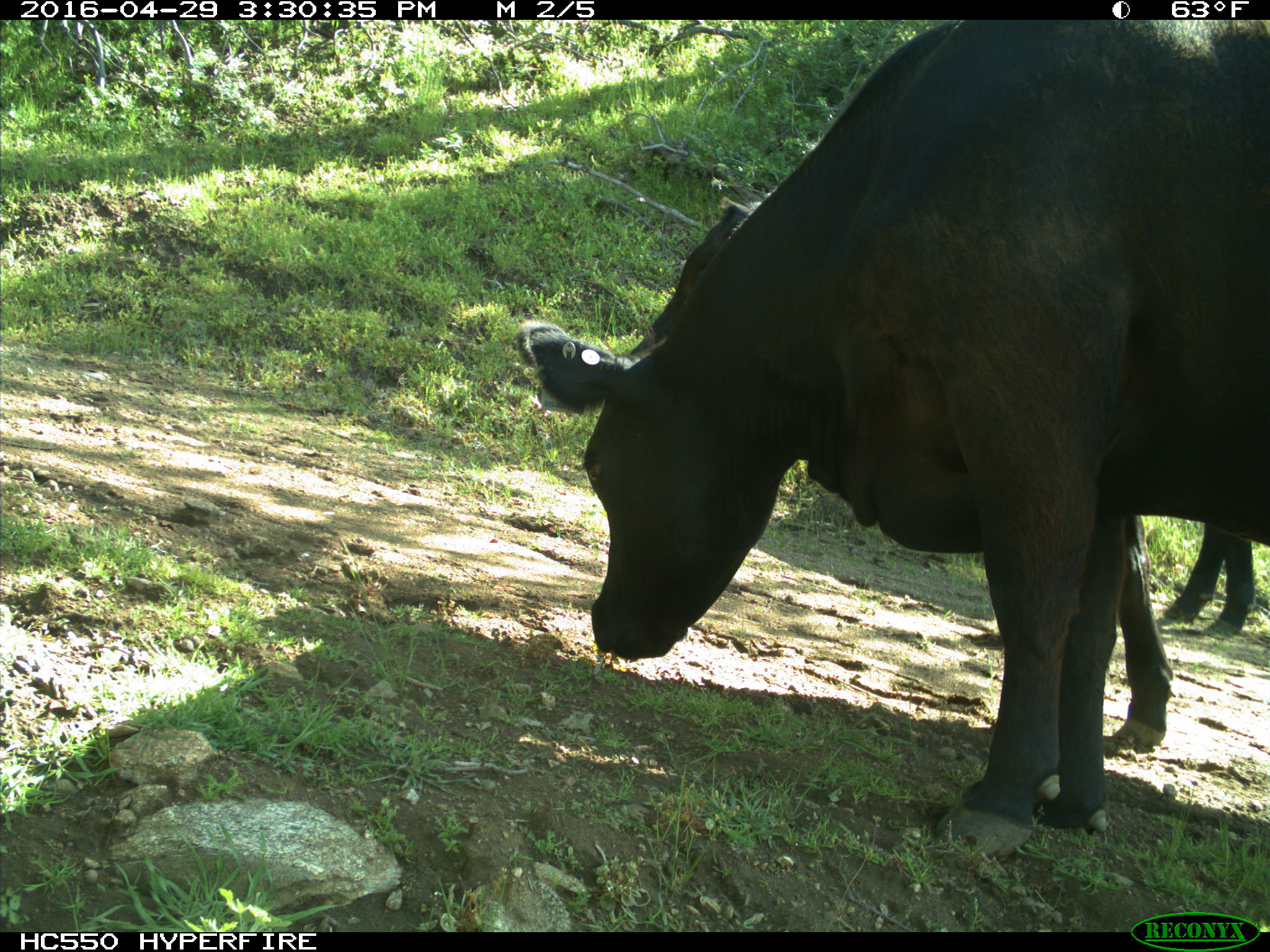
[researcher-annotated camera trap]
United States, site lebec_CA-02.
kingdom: Animalia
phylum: Chordata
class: Mammalia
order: Artiodactyla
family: Bovidae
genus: Bos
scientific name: Bos taurus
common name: domestic cow